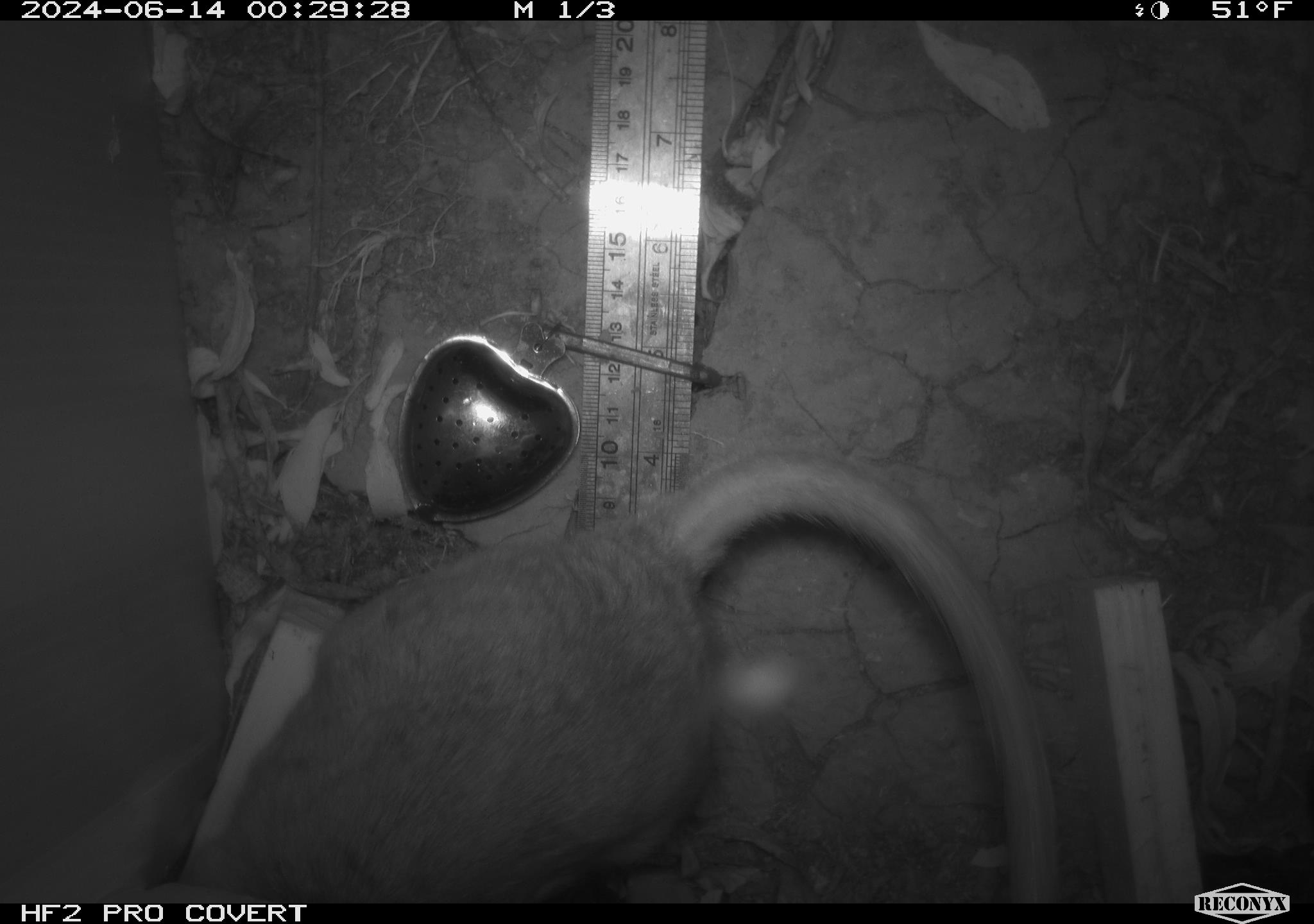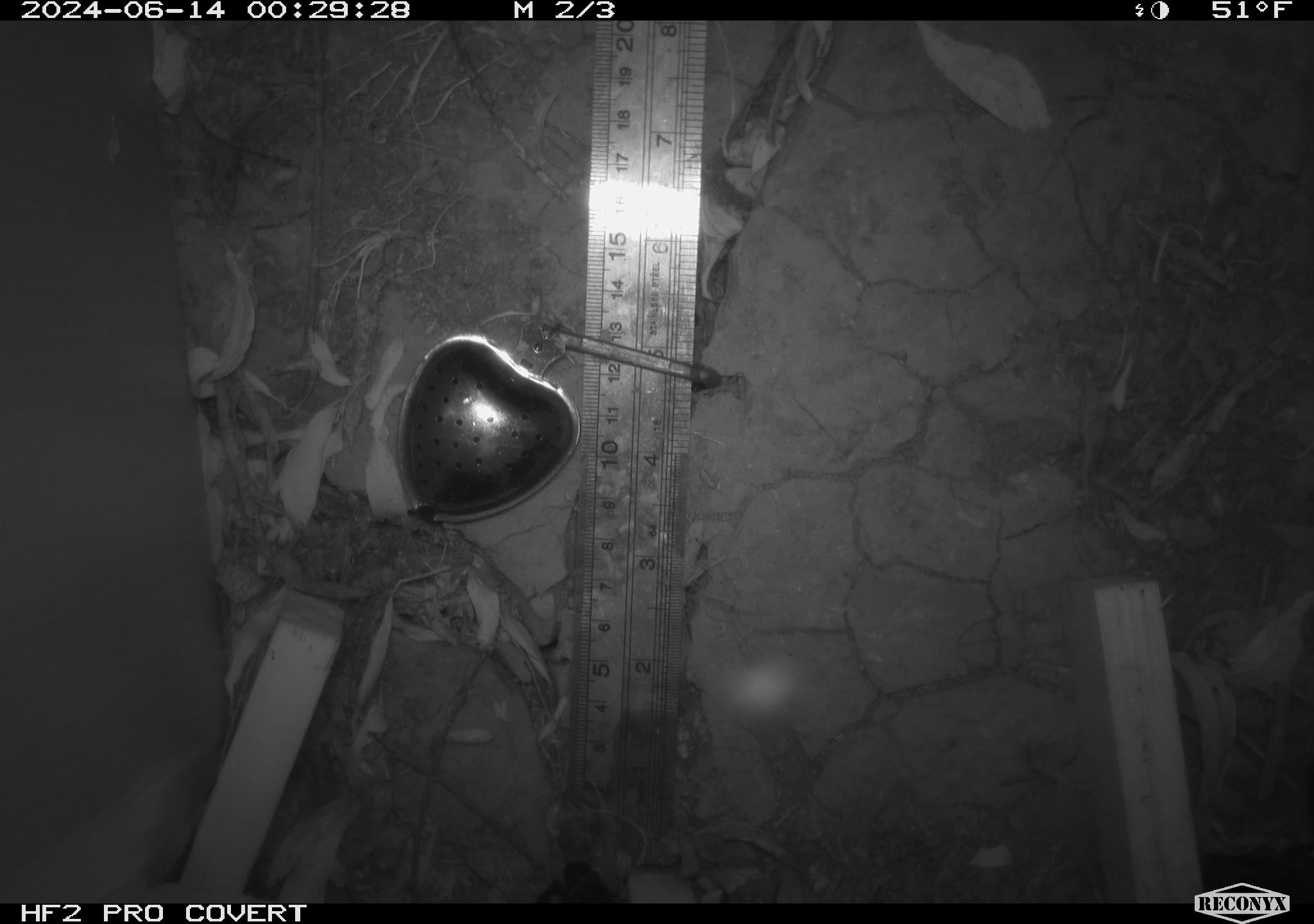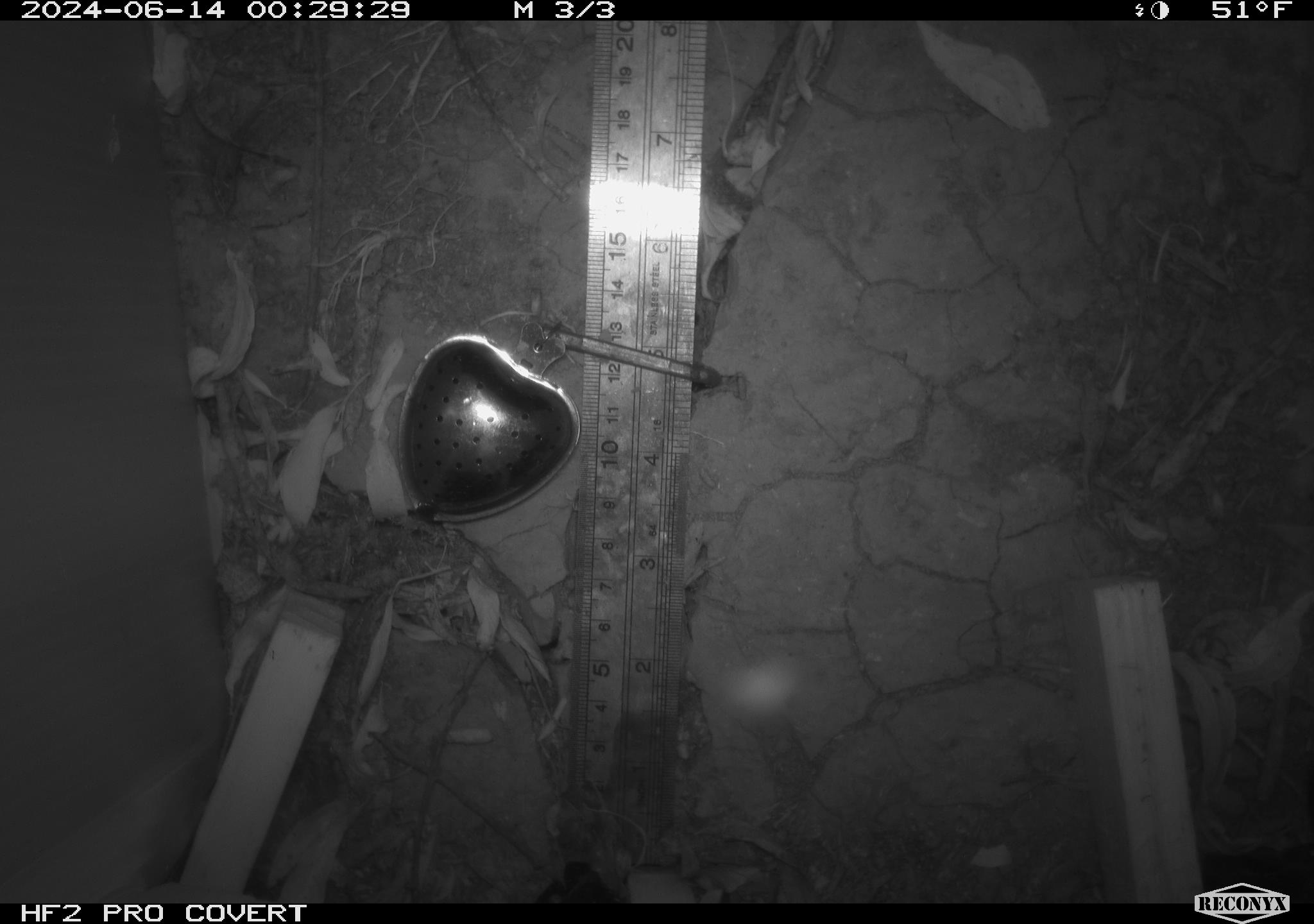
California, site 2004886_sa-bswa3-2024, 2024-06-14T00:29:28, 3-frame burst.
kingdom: Animalia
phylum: Chordata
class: Mammalia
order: Rodentia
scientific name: Rodentia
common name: woodrat or rat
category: woodrat or rat species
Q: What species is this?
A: Woodrat or rat species (woodrat or rat) (Rodentia).